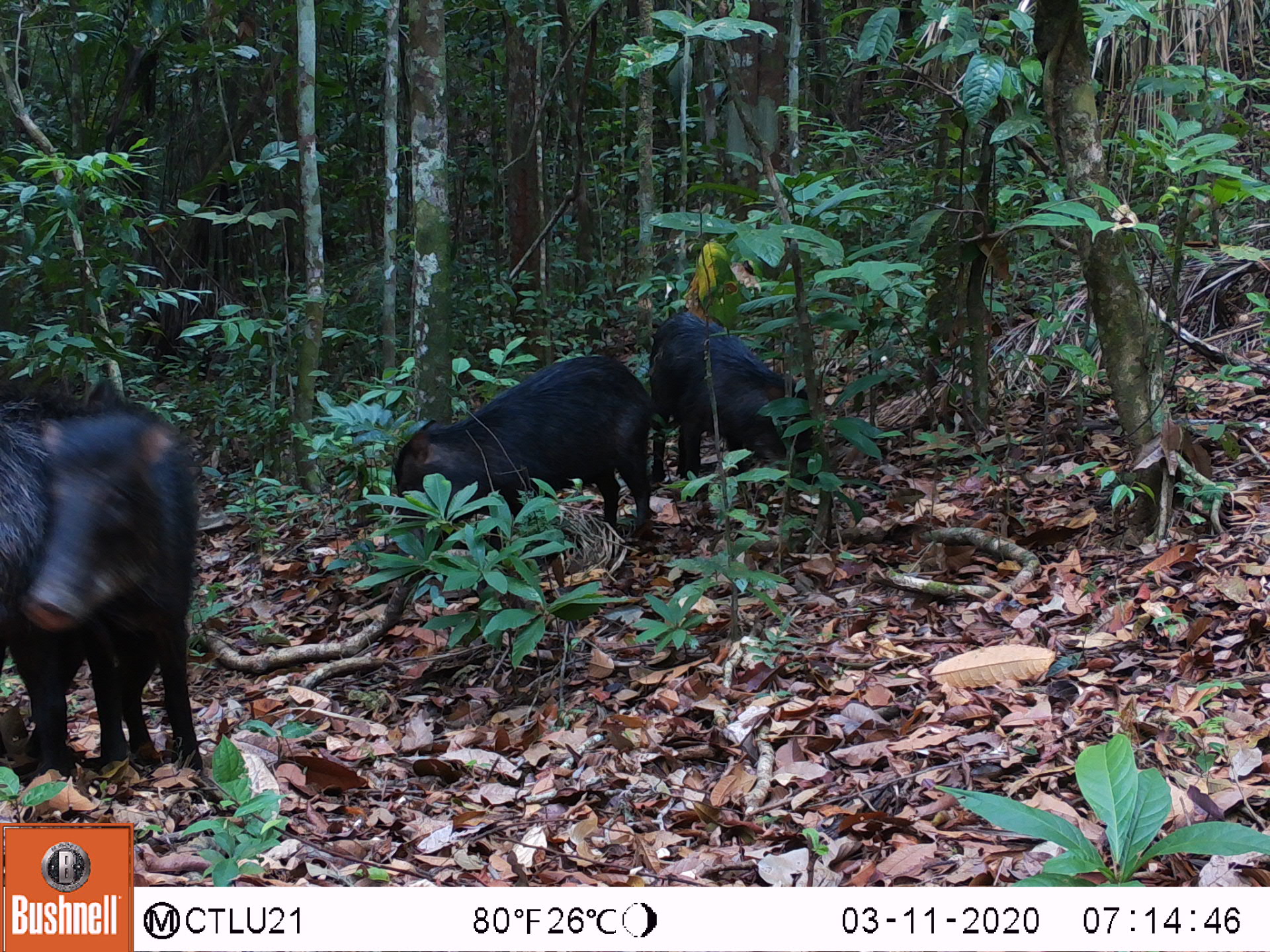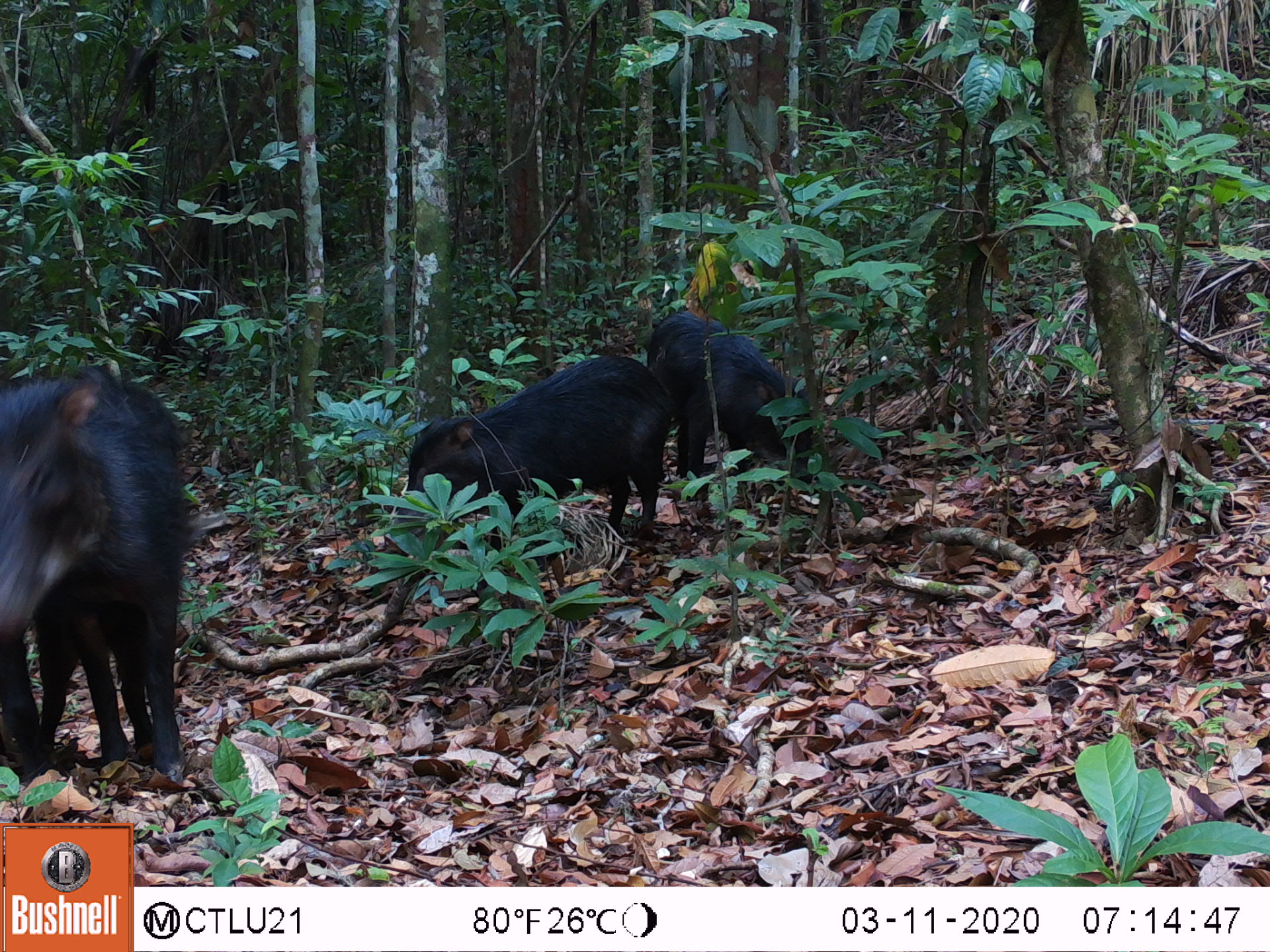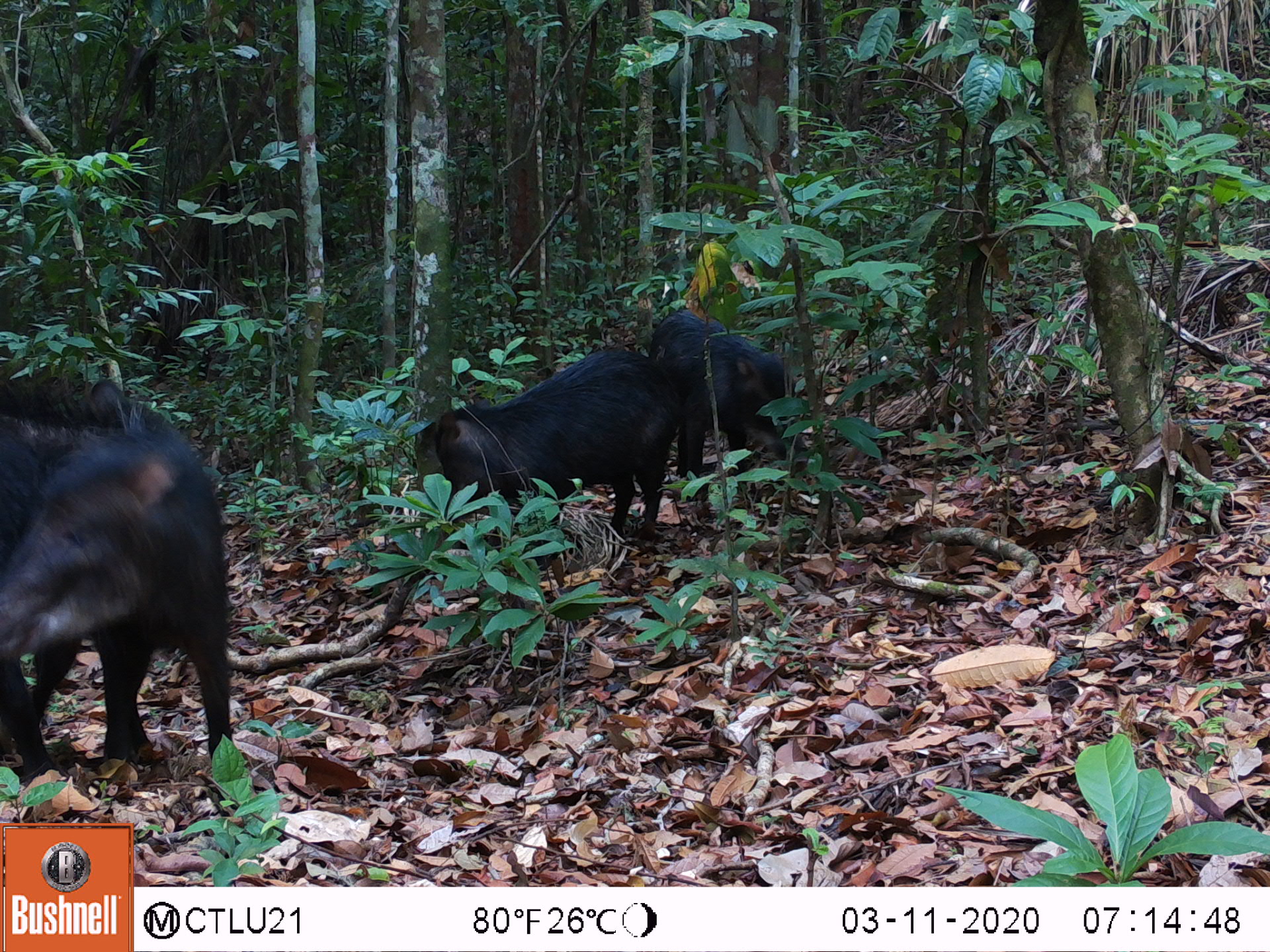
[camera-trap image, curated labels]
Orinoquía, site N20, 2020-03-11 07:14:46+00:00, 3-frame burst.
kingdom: Animalia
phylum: Chordata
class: Mammalia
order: Artiodactyla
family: Tayassuidae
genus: Tayassu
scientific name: Tayassu pecari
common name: white-lipped peccary